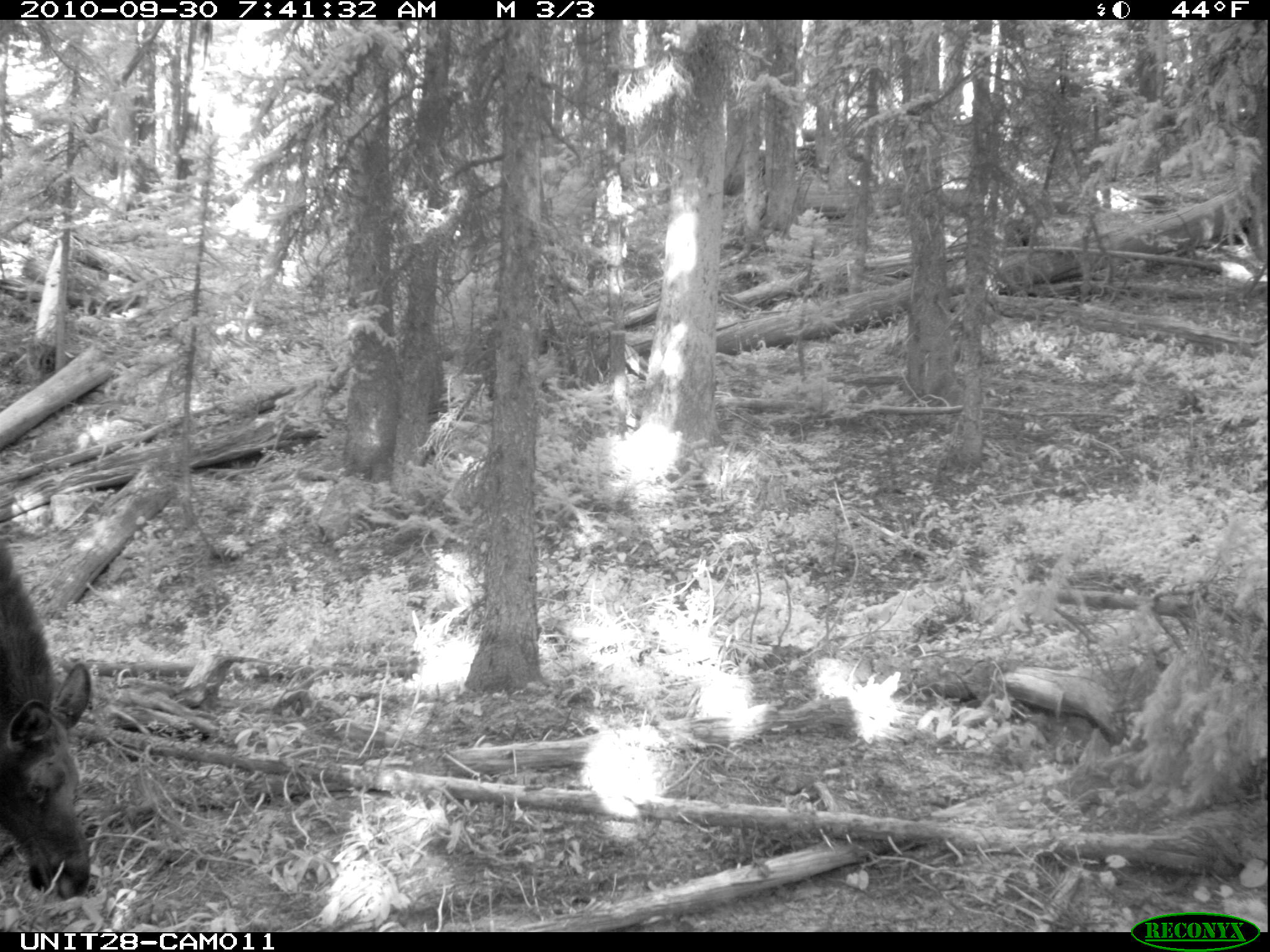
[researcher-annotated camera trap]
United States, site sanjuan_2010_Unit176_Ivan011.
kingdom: Animalia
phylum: Chordata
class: Mammalia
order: Artiodactyla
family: Cervidae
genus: Alces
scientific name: Alces alces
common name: moose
Alces alces (moose).